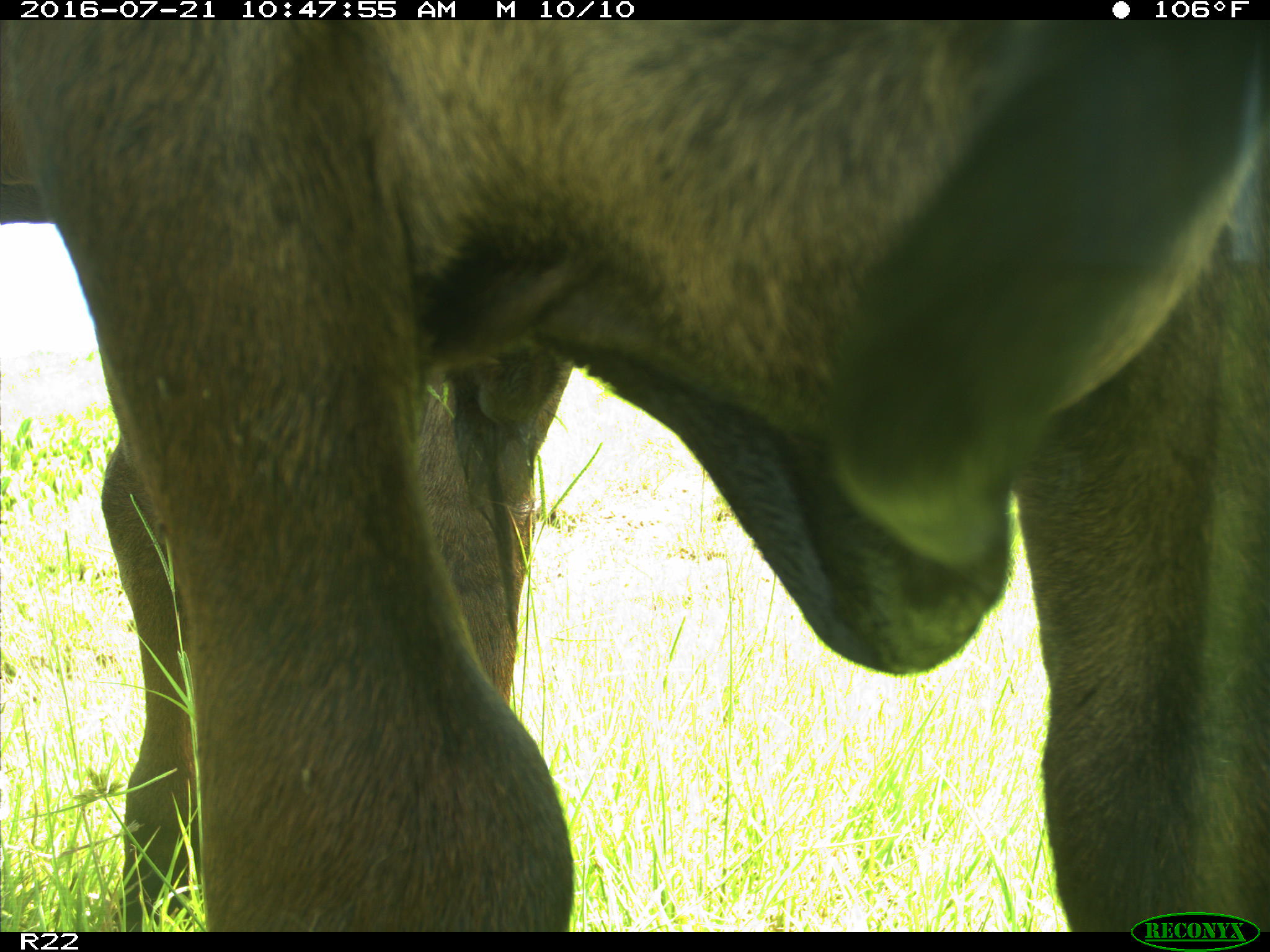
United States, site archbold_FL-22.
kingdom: Animalia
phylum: Chordata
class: Mammalia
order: Artiodactyla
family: Bovidae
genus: Bos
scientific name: Bos taurus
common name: domestic cow